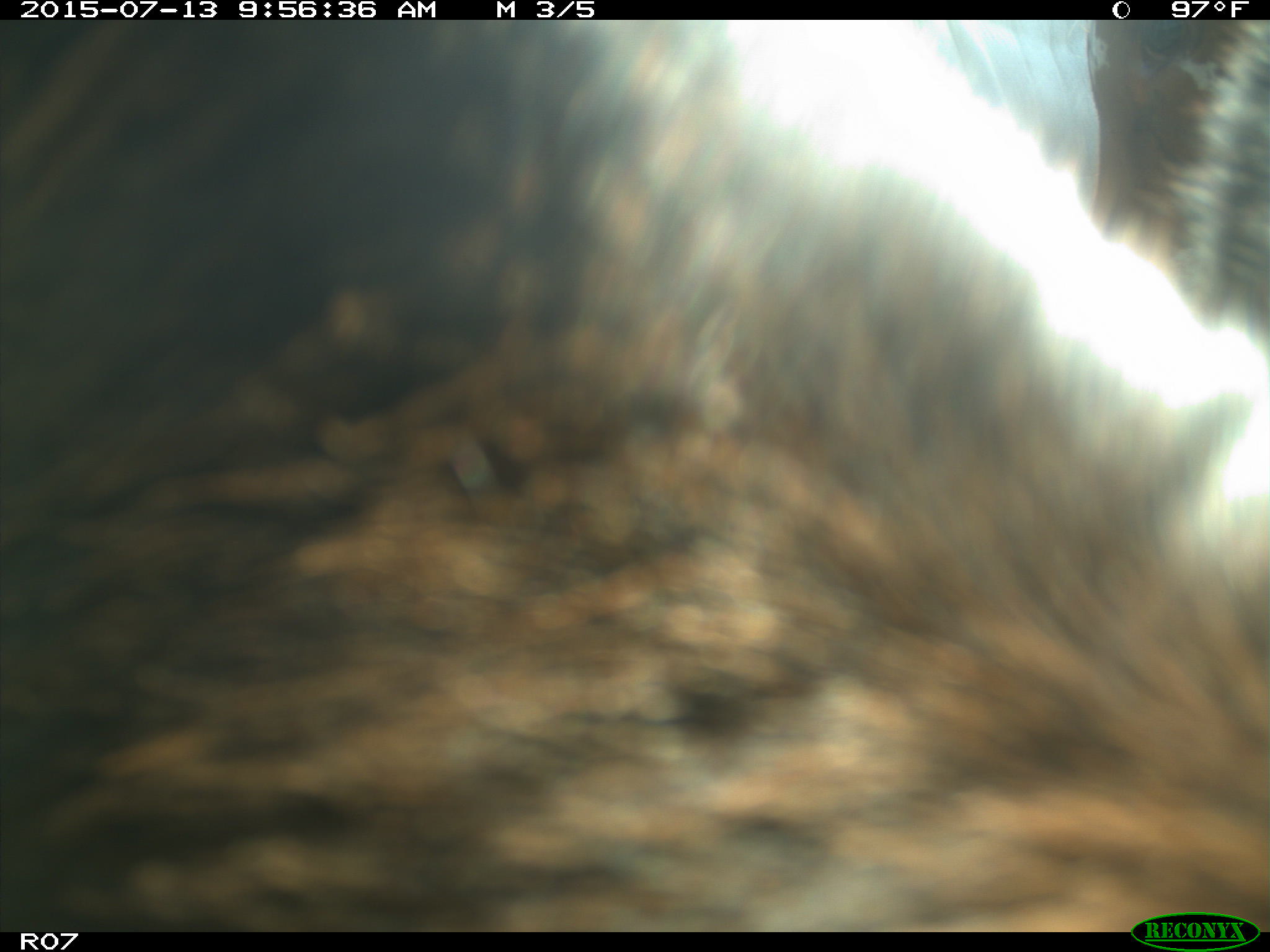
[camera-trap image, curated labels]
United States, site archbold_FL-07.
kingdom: Animalia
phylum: Chordata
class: Mammalia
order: Artiodactyla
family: Bovidae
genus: Bos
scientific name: Bos taurus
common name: domestic cow